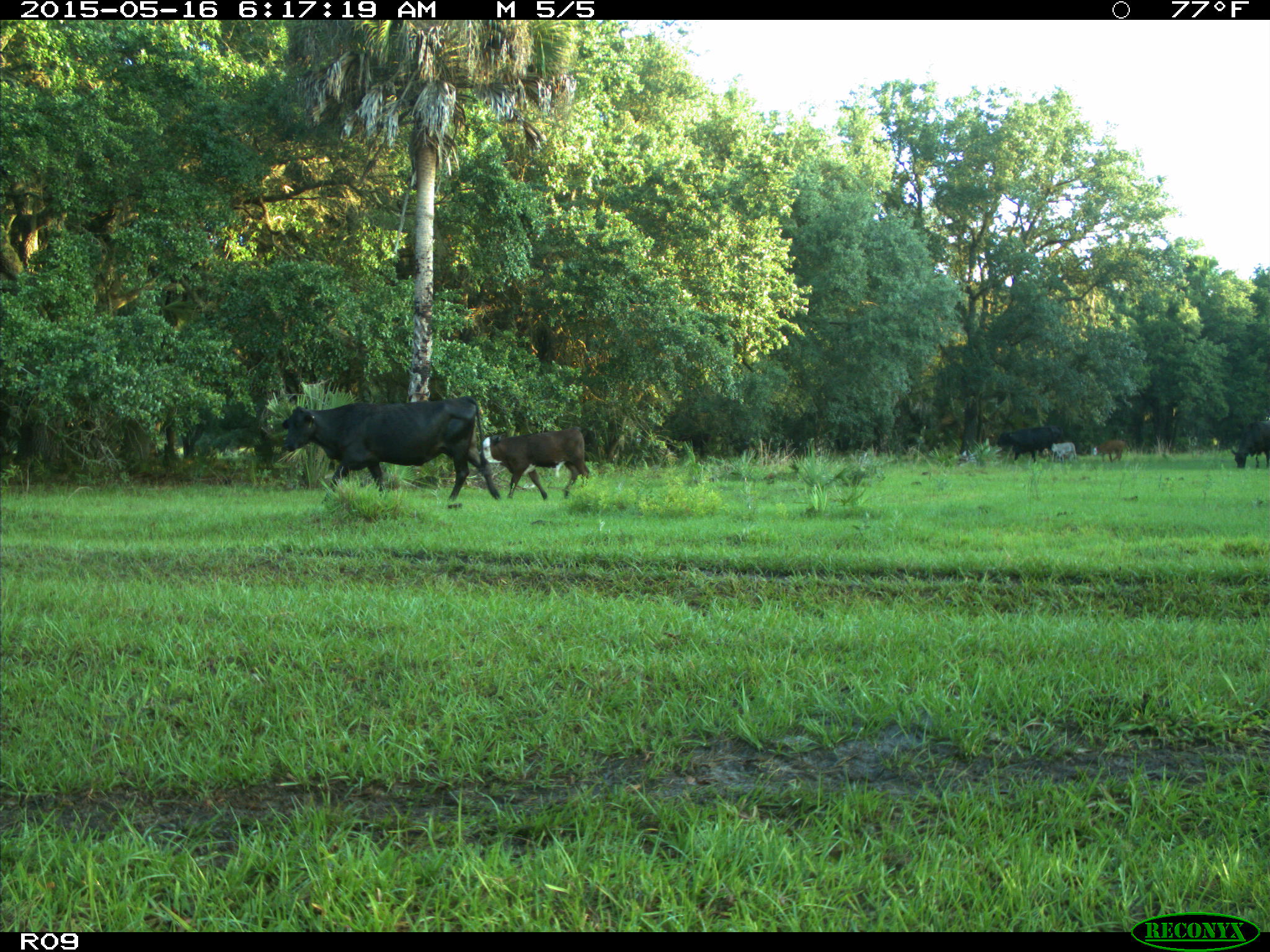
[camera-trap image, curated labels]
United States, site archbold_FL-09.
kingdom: Animalia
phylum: Chordata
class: Mammalia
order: Artiodactyla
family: Bovidae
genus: Bos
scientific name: Bos taurus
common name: domestic cow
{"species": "Bos taurus (domestic cow)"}